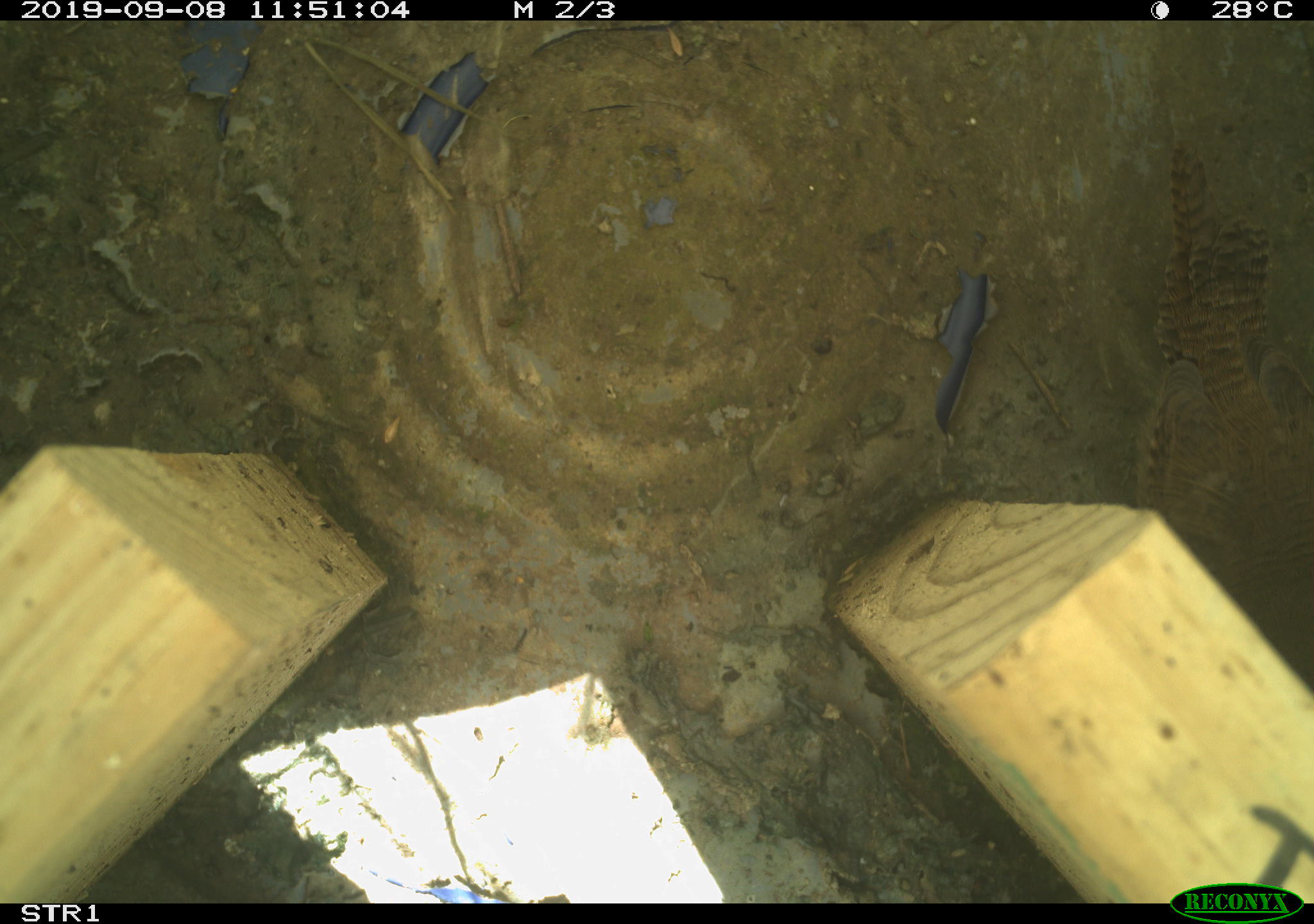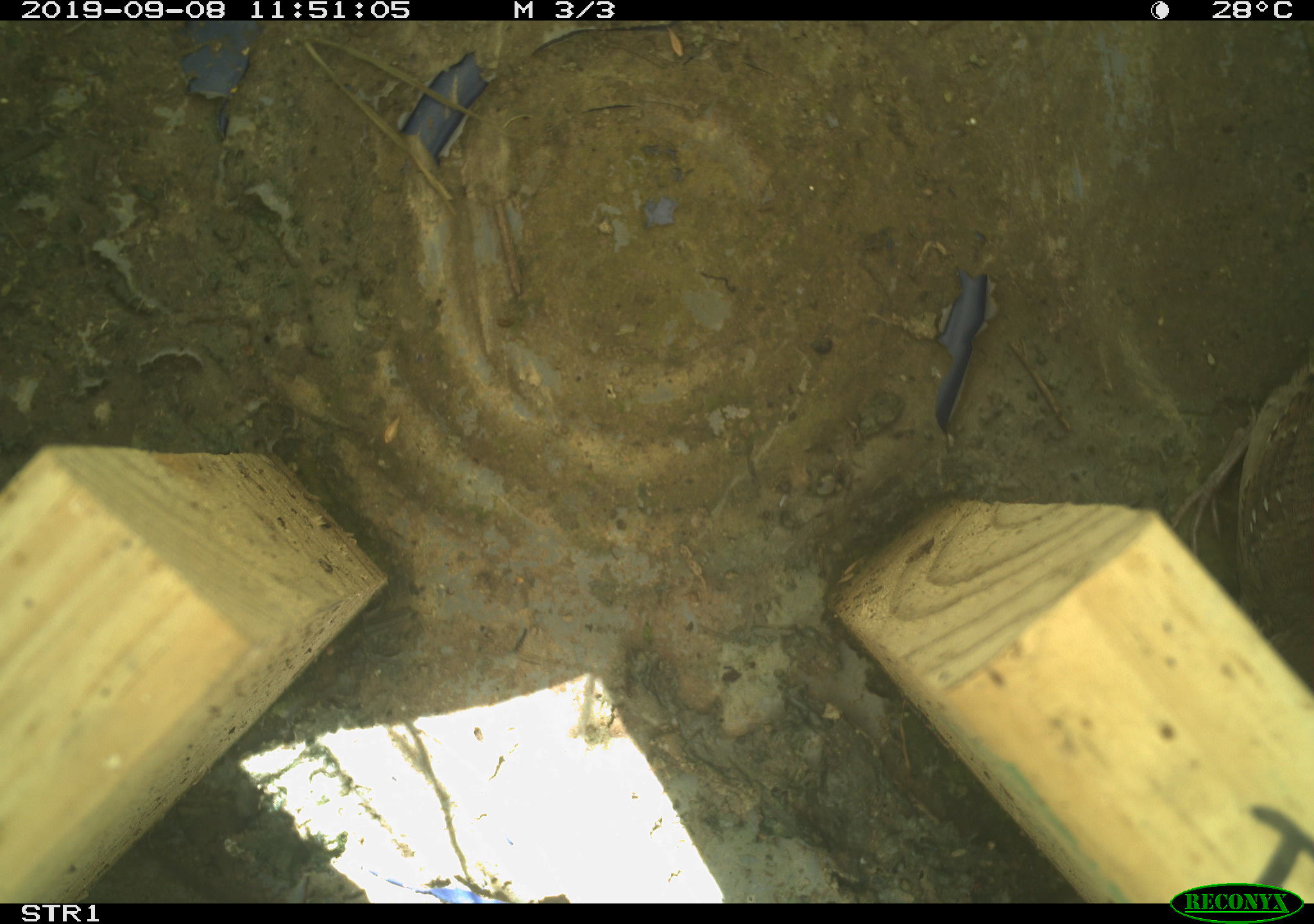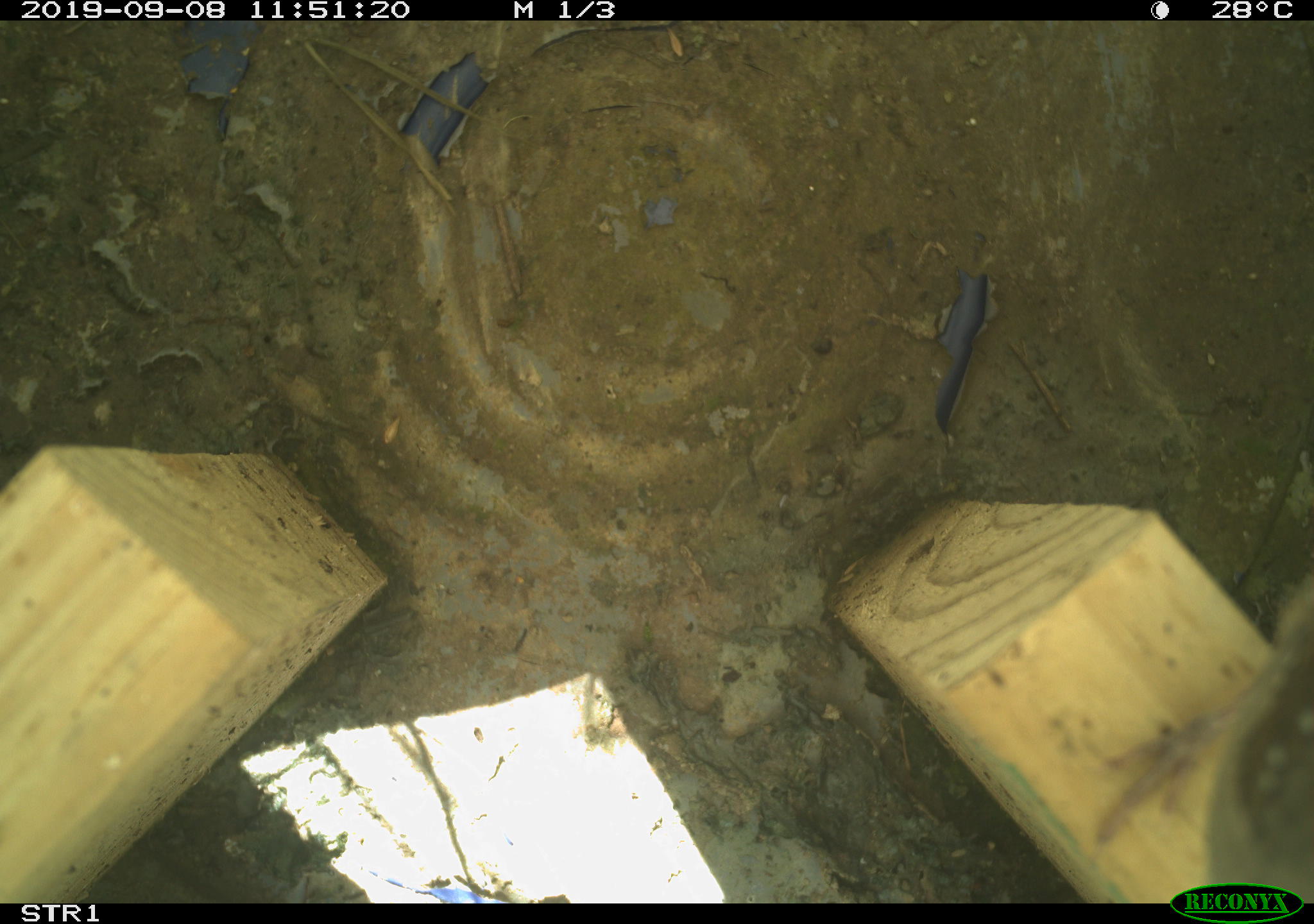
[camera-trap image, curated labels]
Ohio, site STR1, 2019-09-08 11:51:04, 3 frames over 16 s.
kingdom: Animalia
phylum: Chordata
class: Aves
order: Passeriformes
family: Troglodytidae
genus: Troglodytes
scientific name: Troglodytes aedon aedon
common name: northern house wren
Northern house wren (Troglodytes aedon aedon).